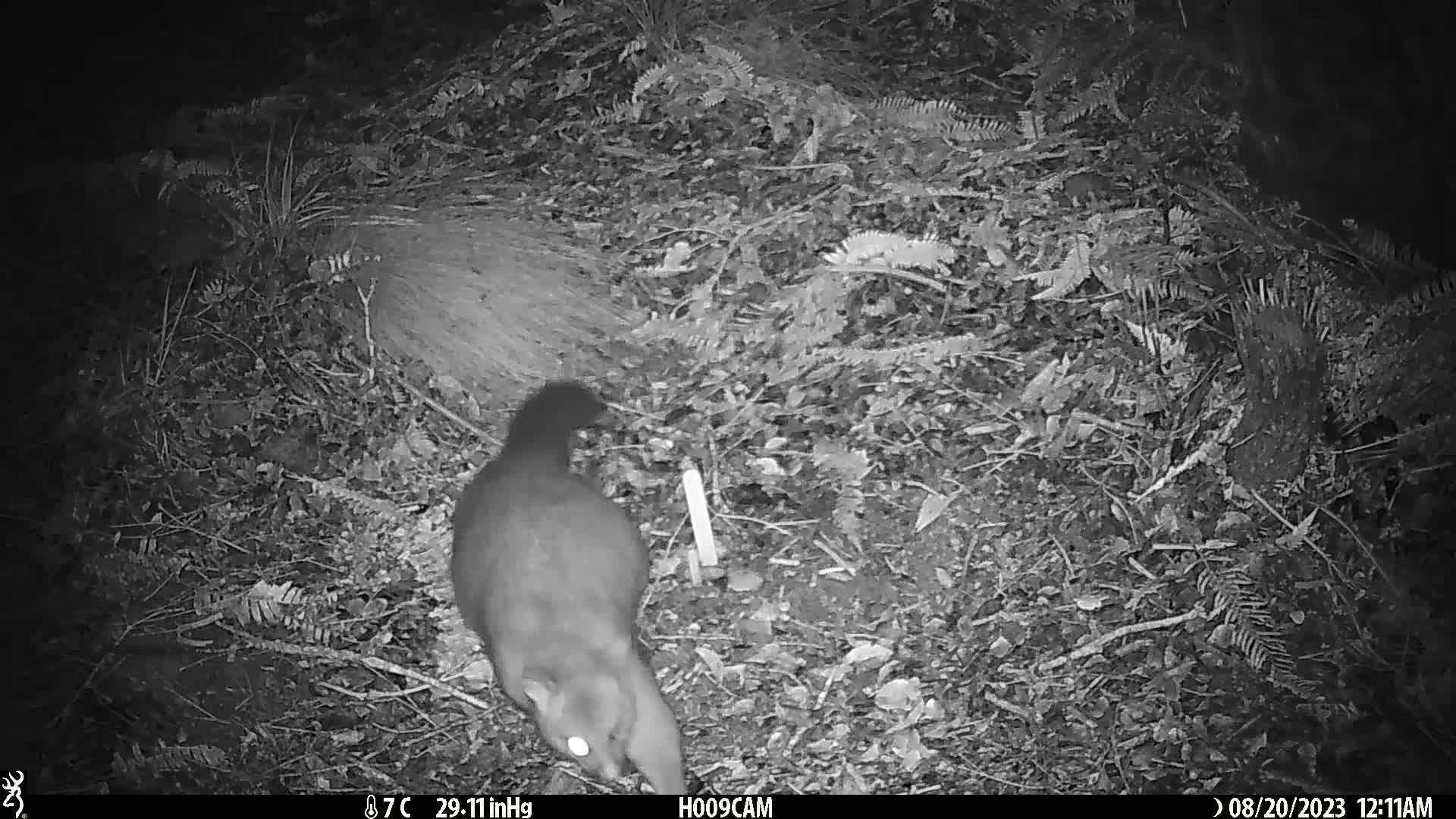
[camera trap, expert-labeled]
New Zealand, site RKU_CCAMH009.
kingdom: Animalia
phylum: Chordata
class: Mammalia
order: Diprotodontia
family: Phalangeridae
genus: Trichosurus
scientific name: Trichosurus vulpecula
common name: common brushtail possum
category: possum